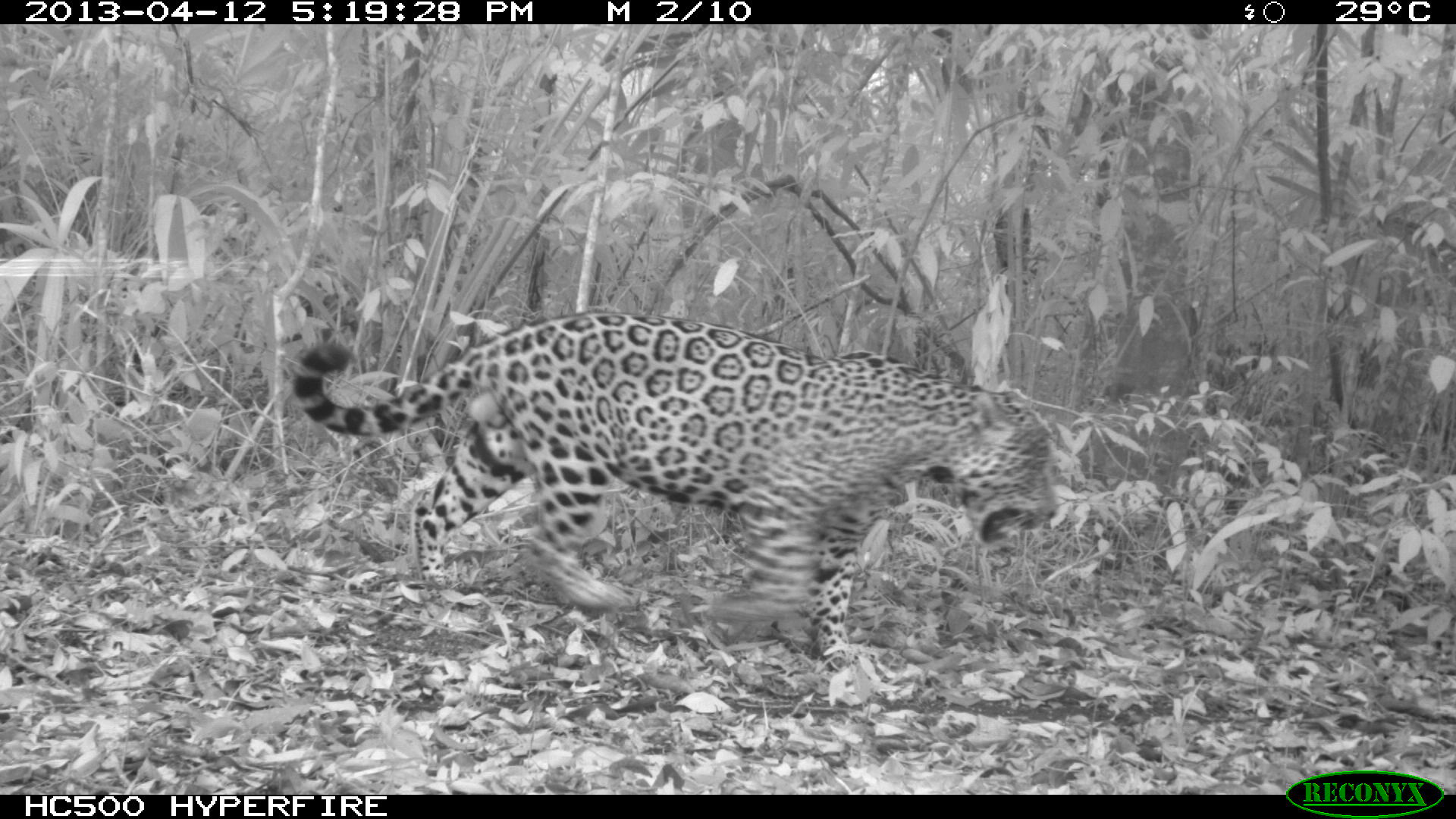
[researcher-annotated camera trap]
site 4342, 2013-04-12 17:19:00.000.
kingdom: Animalia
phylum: Chordata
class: Mammalia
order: Carnivora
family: Felidae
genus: Panthera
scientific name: Panthera onca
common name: jaguar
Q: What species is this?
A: Panthera onca (jaguar).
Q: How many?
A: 1.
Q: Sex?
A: Male.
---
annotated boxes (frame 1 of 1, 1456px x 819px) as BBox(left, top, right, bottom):
panthera onca: BBox(291, 310, 1056, 674)